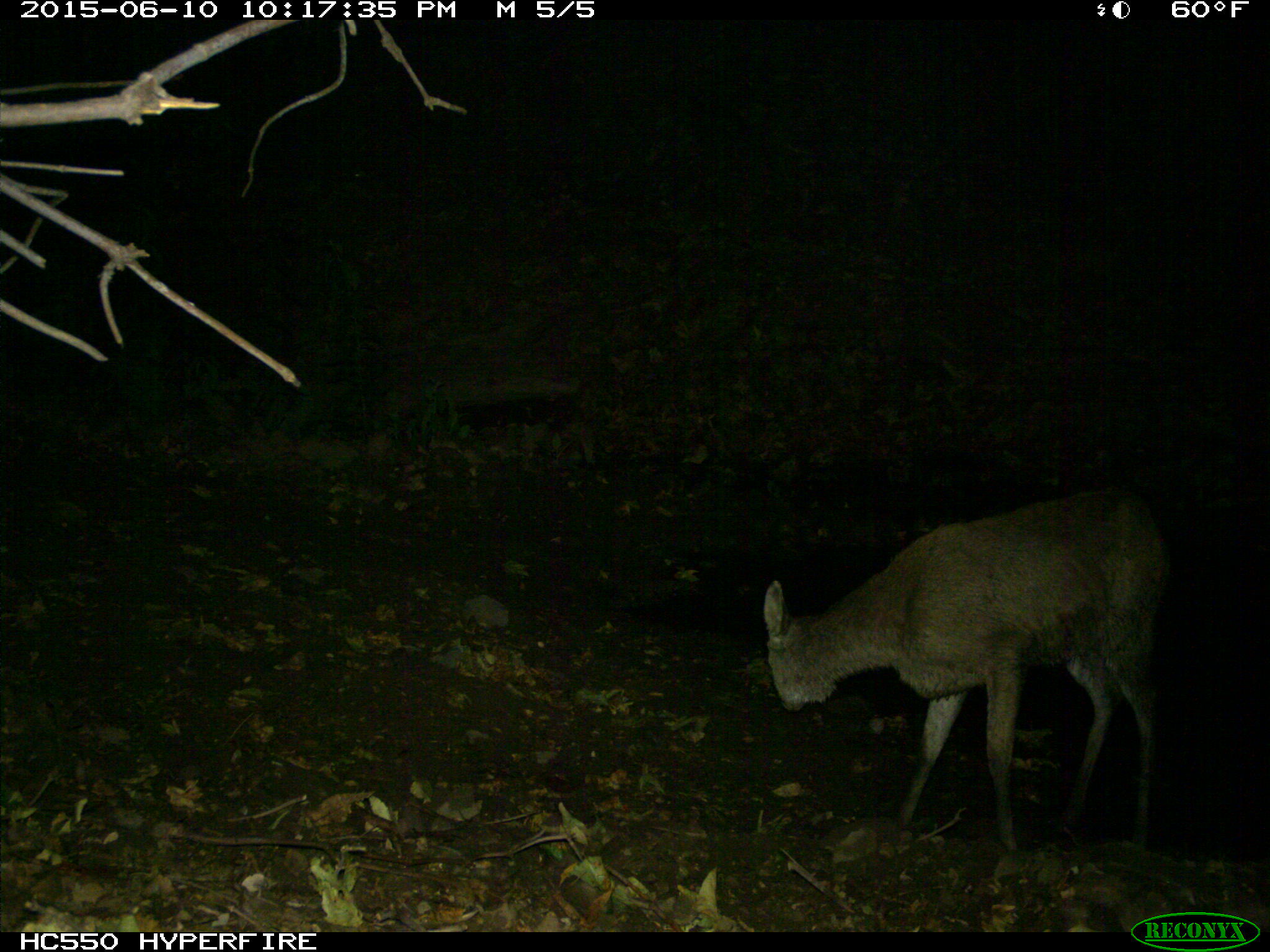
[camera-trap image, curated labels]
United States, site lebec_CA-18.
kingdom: Animalia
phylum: Chordata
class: Mammalia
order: Artiodactyla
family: Cervidae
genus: Odocoileus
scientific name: Odocoileus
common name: deer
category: unidentified deer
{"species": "unidentified deer (deer) (Odocoileus)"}